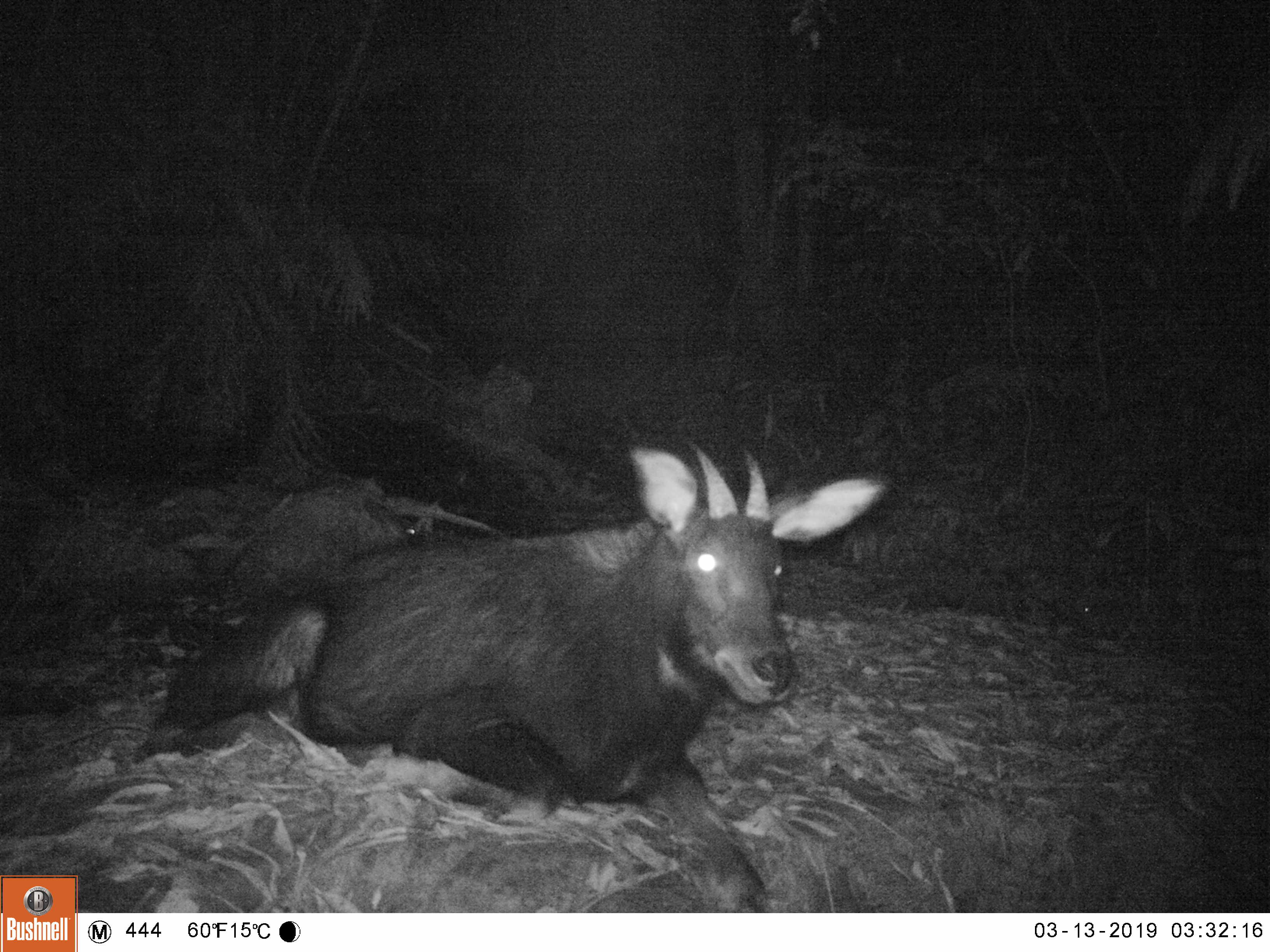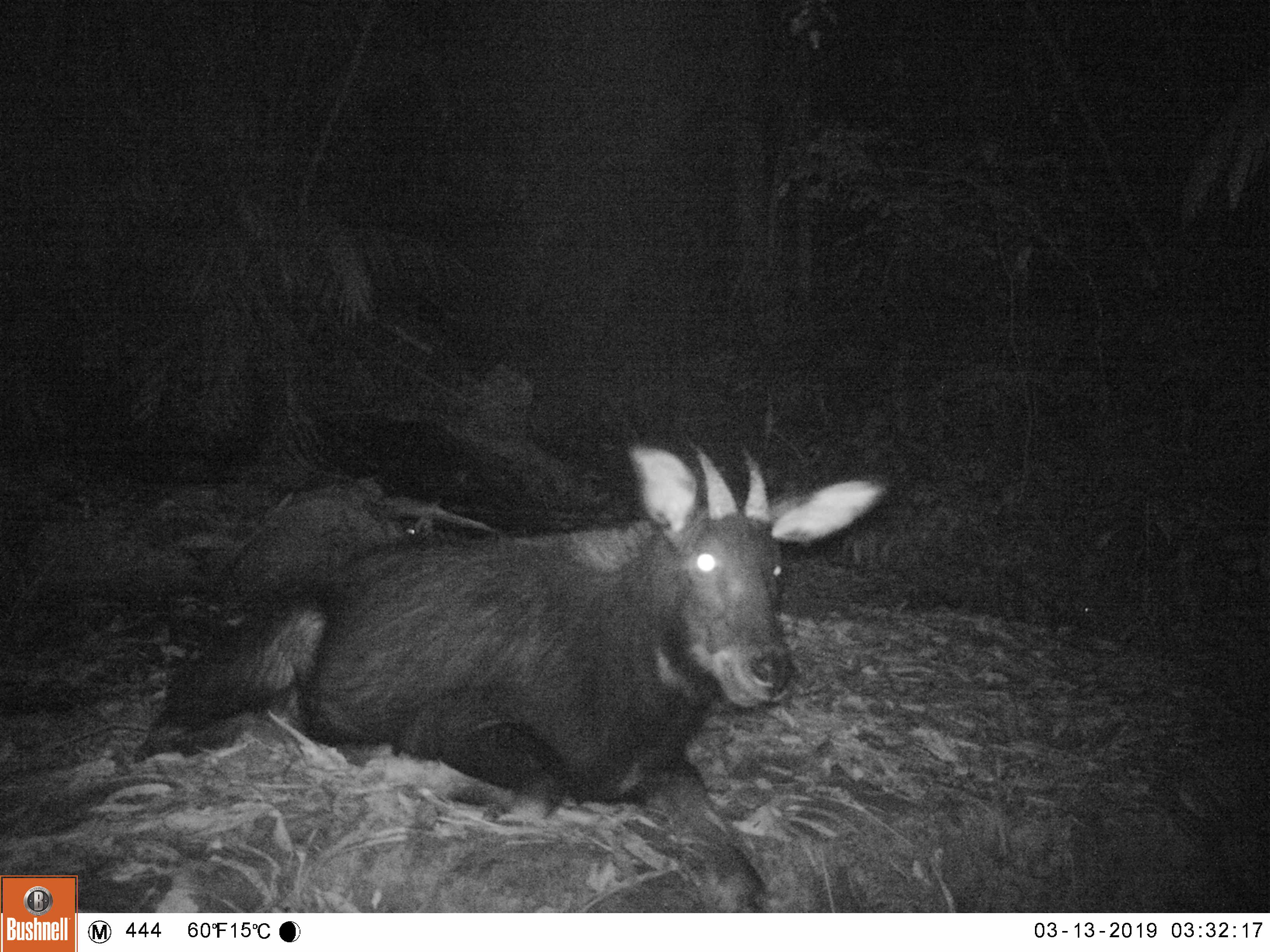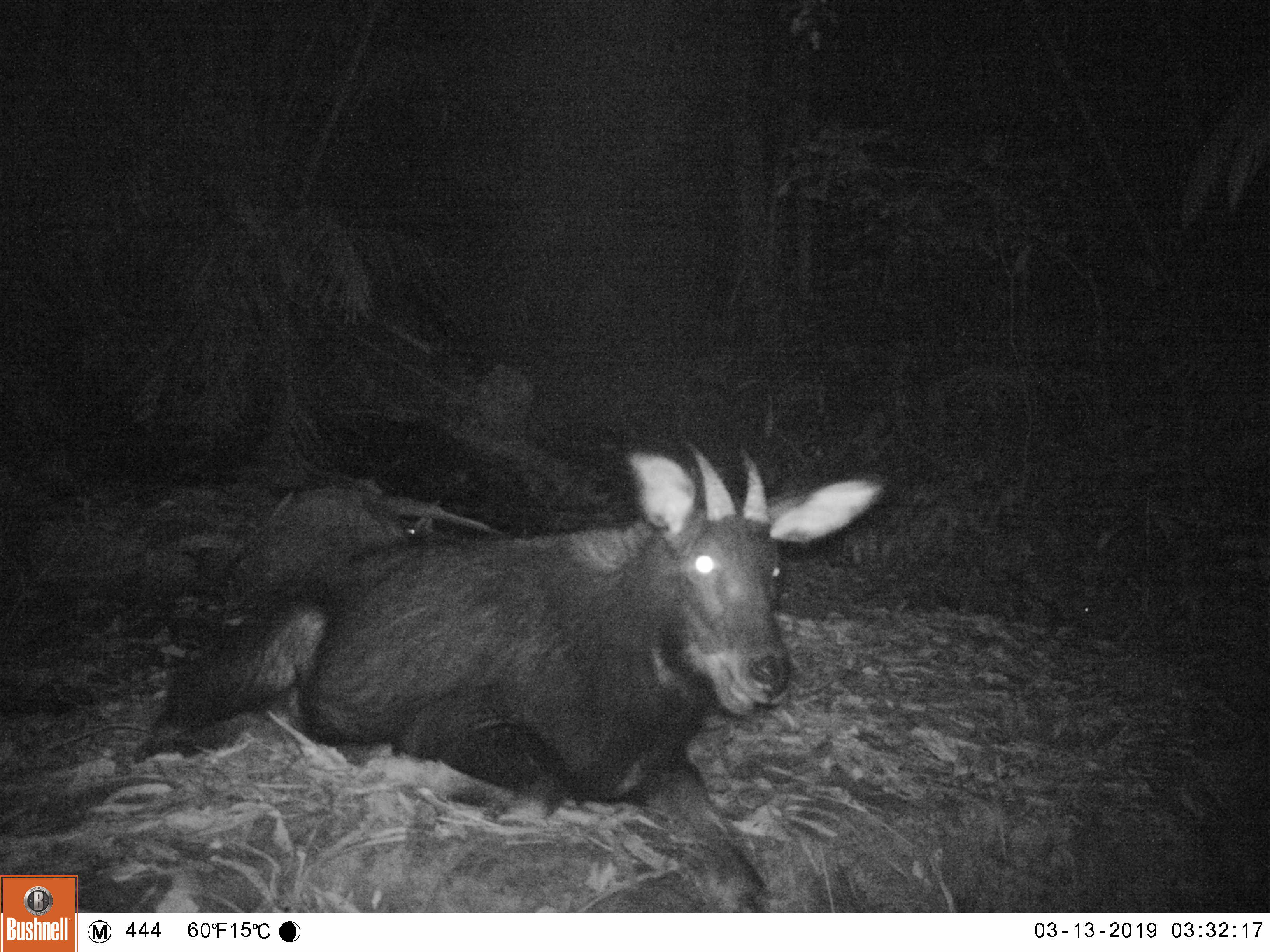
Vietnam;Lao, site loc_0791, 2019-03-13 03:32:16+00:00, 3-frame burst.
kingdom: Animalia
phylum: Chordata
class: Mammalia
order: Artiodactyla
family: Bovidae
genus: Capricornis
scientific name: Capricornis sumatraensis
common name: chinese serow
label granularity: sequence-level